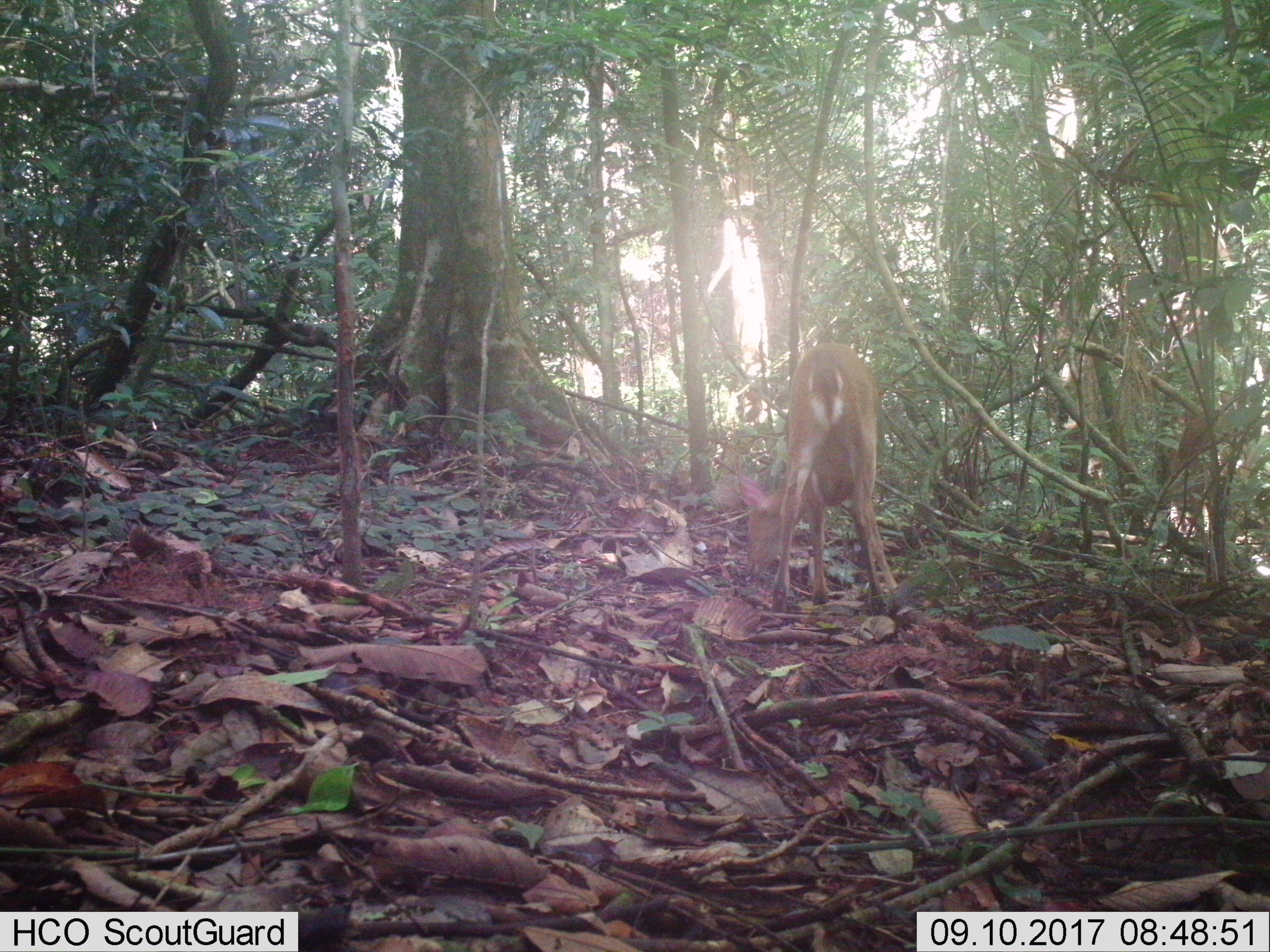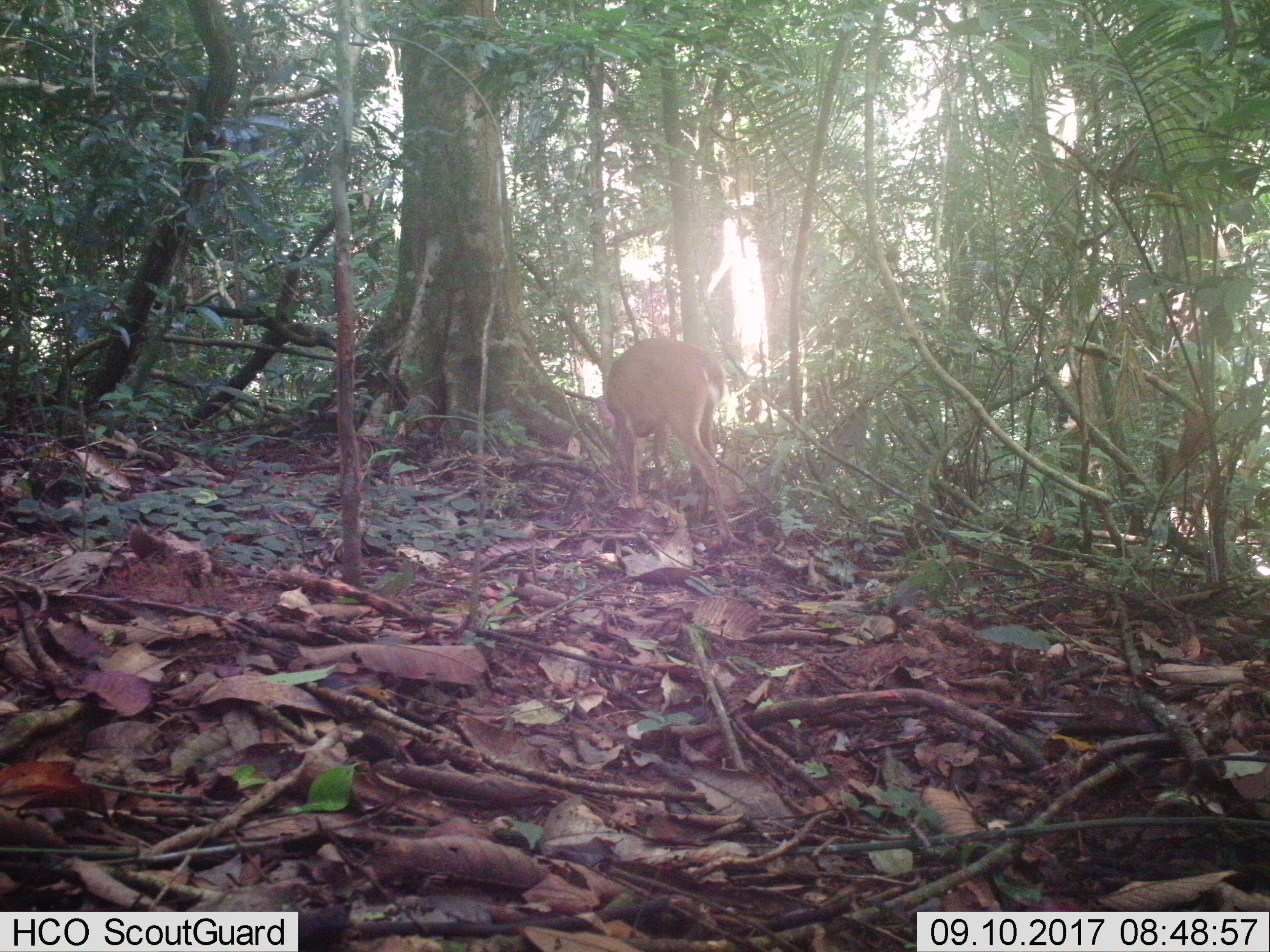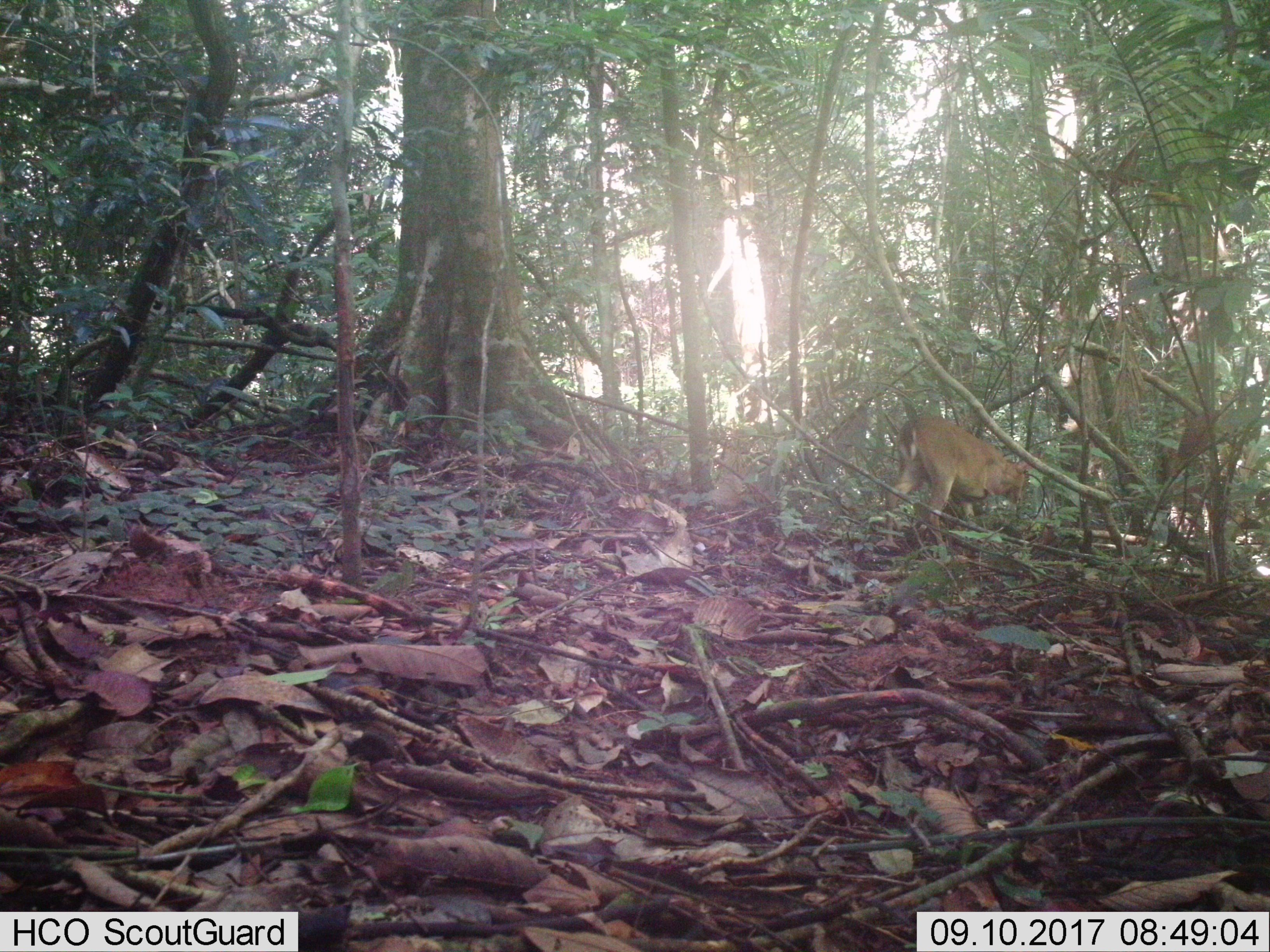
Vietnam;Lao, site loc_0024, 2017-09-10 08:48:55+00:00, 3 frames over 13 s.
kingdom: Animalia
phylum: Chordata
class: Mammalia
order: Artiodactyla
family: Cervidae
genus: Muntiacus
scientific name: Muntiacus vuquangensis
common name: large-antlered muntjac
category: large antlered muntjac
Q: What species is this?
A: Large antlered muntjac (large-antlered muntjac) (Muntiacus vuquangensis).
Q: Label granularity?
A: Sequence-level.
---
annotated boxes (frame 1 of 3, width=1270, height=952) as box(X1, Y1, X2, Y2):
large antlered muntjac: box(734, 340, 899, 617)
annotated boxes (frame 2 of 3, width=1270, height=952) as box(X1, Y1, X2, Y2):
large antlered muntjac: box(595, 335, 734, 549)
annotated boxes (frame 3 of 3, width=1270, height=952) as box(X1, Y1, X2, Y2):
large antlered muntjac: box(884, 414, 1042, 552)